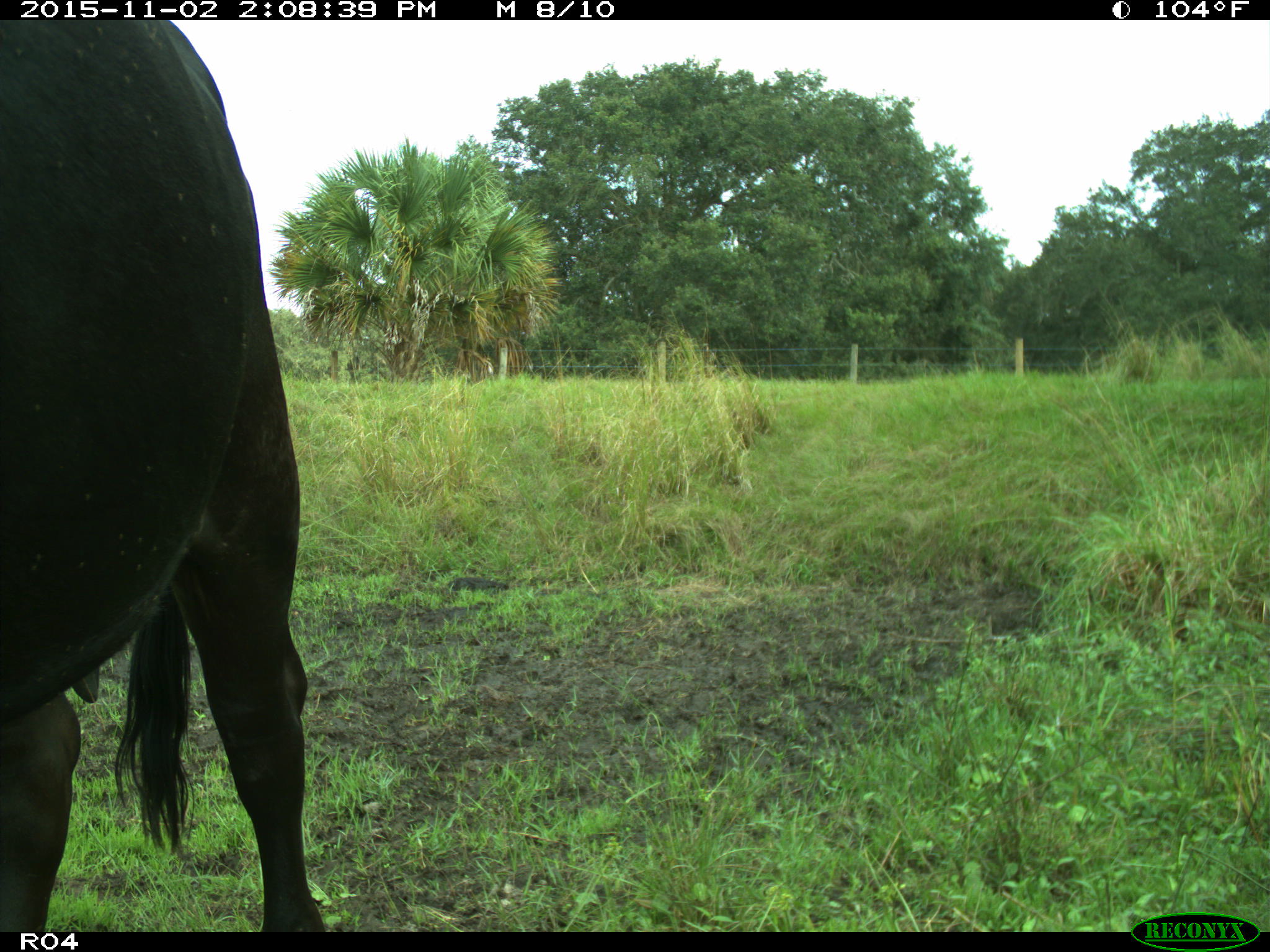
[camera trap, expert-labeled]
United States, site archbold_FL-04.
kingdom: Animalia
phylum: Chordata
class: Mammalia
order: Artiodactyla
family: Bovidae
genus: Bos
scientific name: Bos taurus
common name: domestic cow